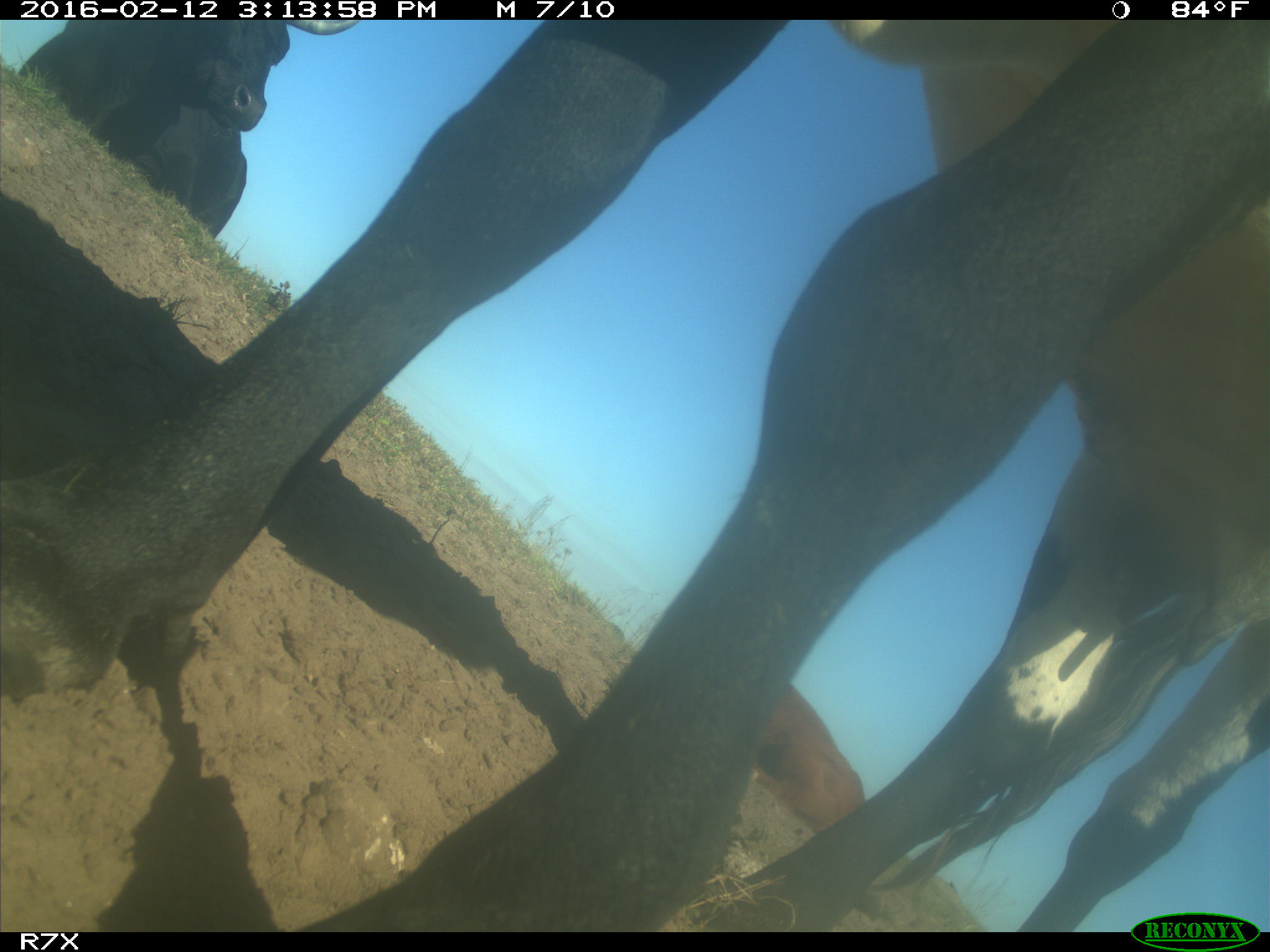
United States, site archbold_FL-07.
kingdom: Animalia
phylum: Chordata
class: Mammalia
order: Artiodactyla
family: Bovidae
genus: Bos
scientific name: Bos taurus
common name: domestic cow